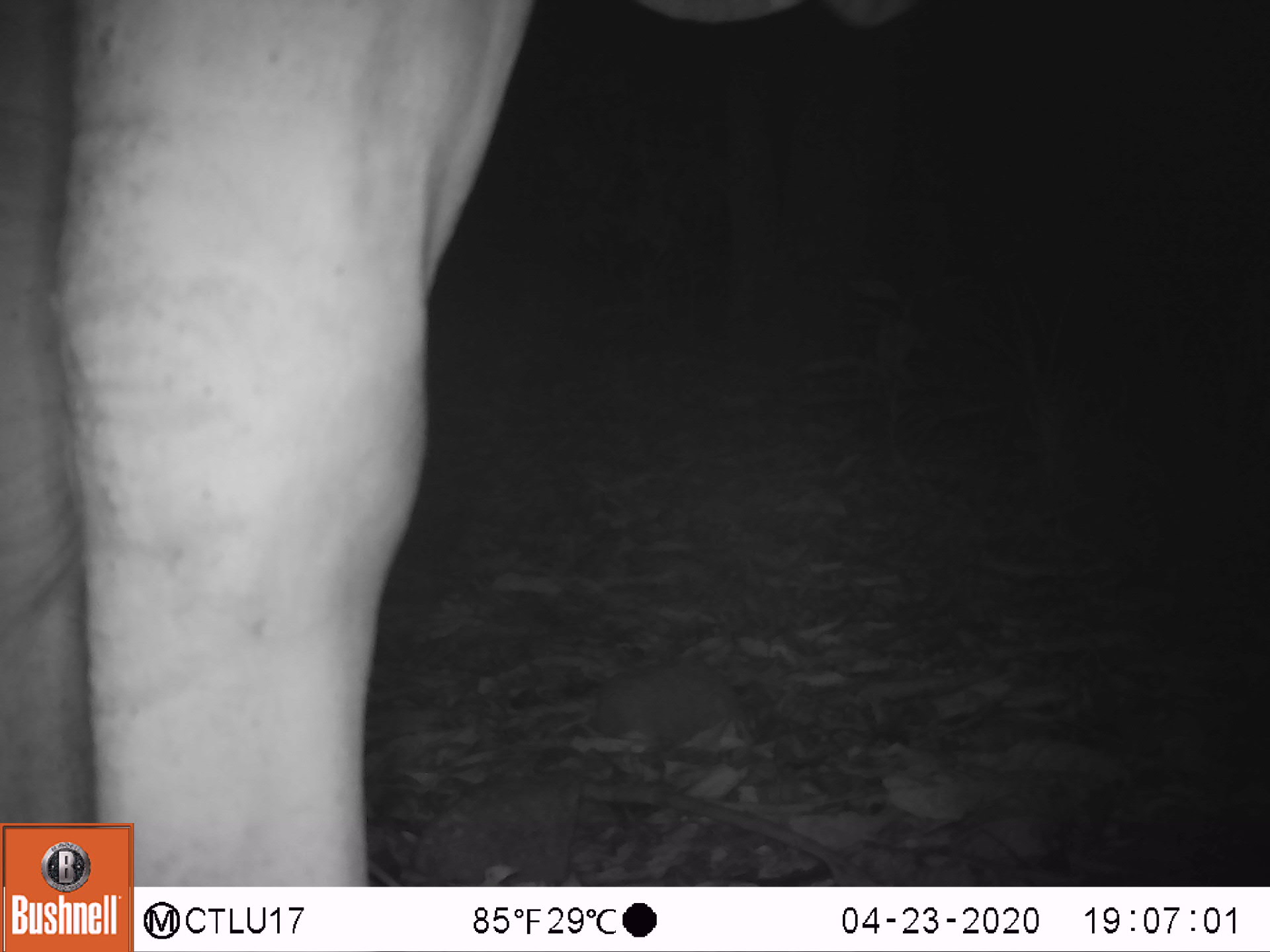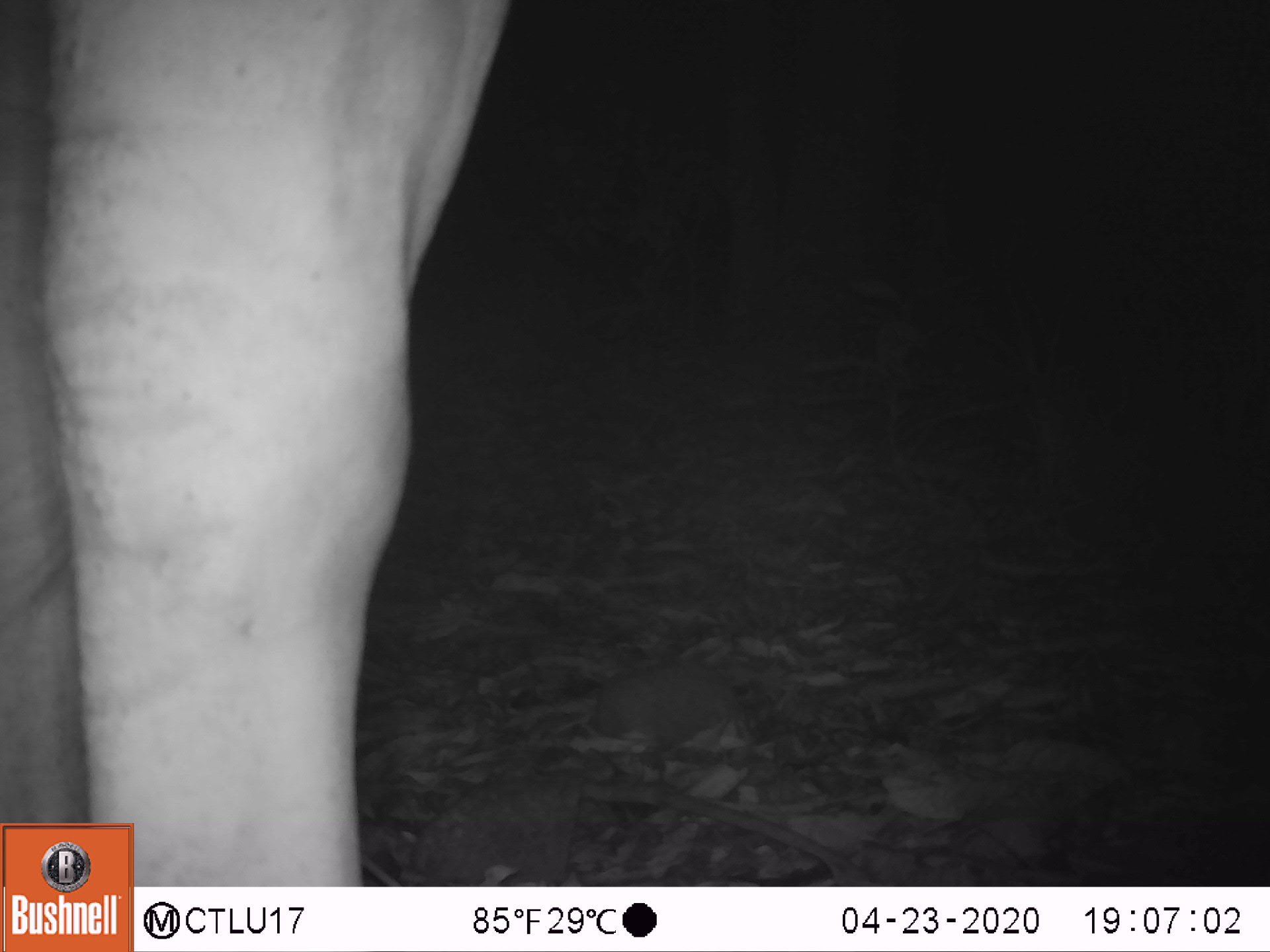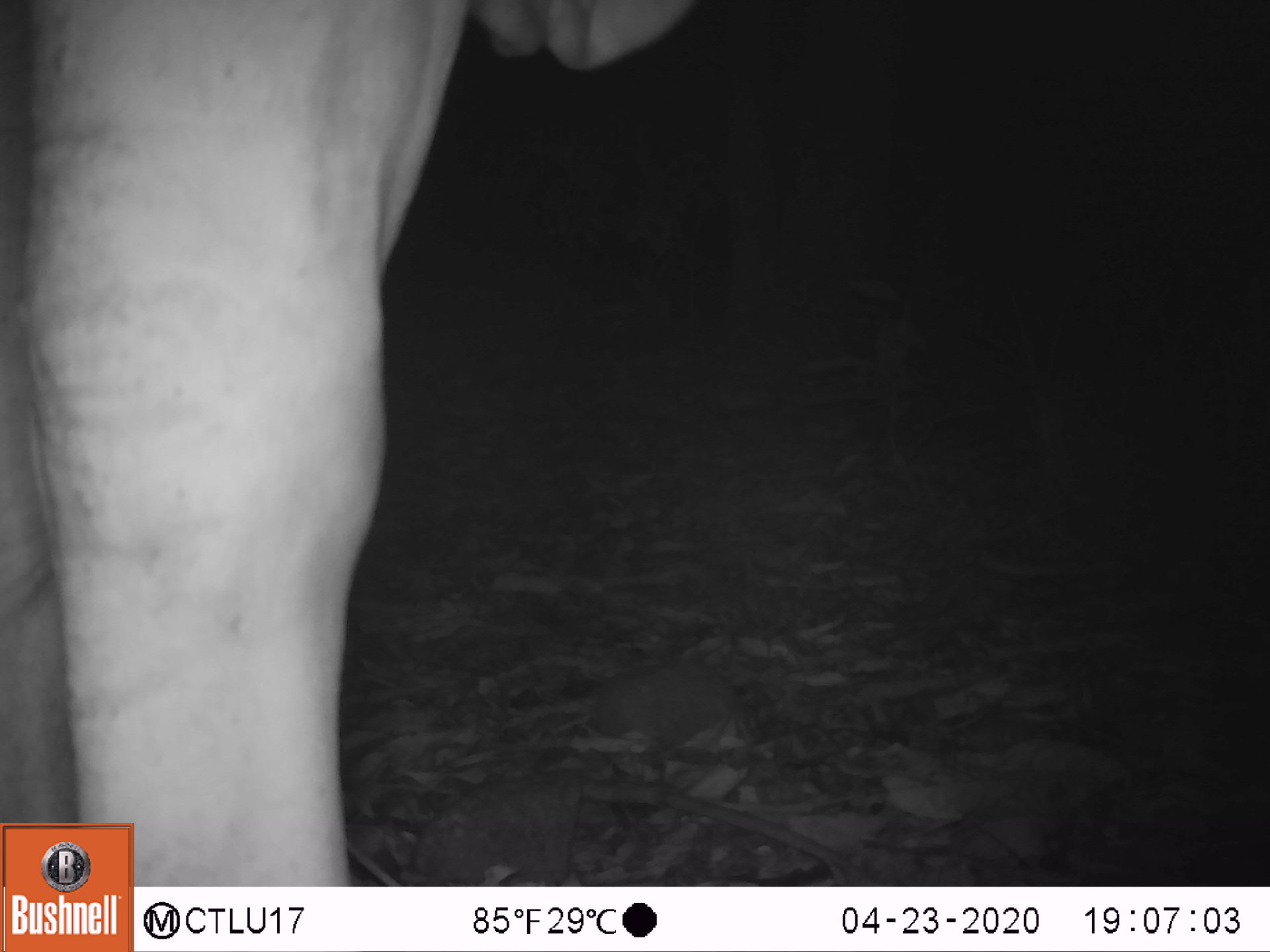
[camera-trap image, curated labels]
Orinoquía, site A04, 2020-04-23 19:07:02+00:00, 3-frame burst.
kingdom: Animalia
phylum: Chordata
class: Mammalia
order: Artiodactyla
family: Bovidae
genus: Bos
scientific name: Bos taurus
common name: cow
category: cattle